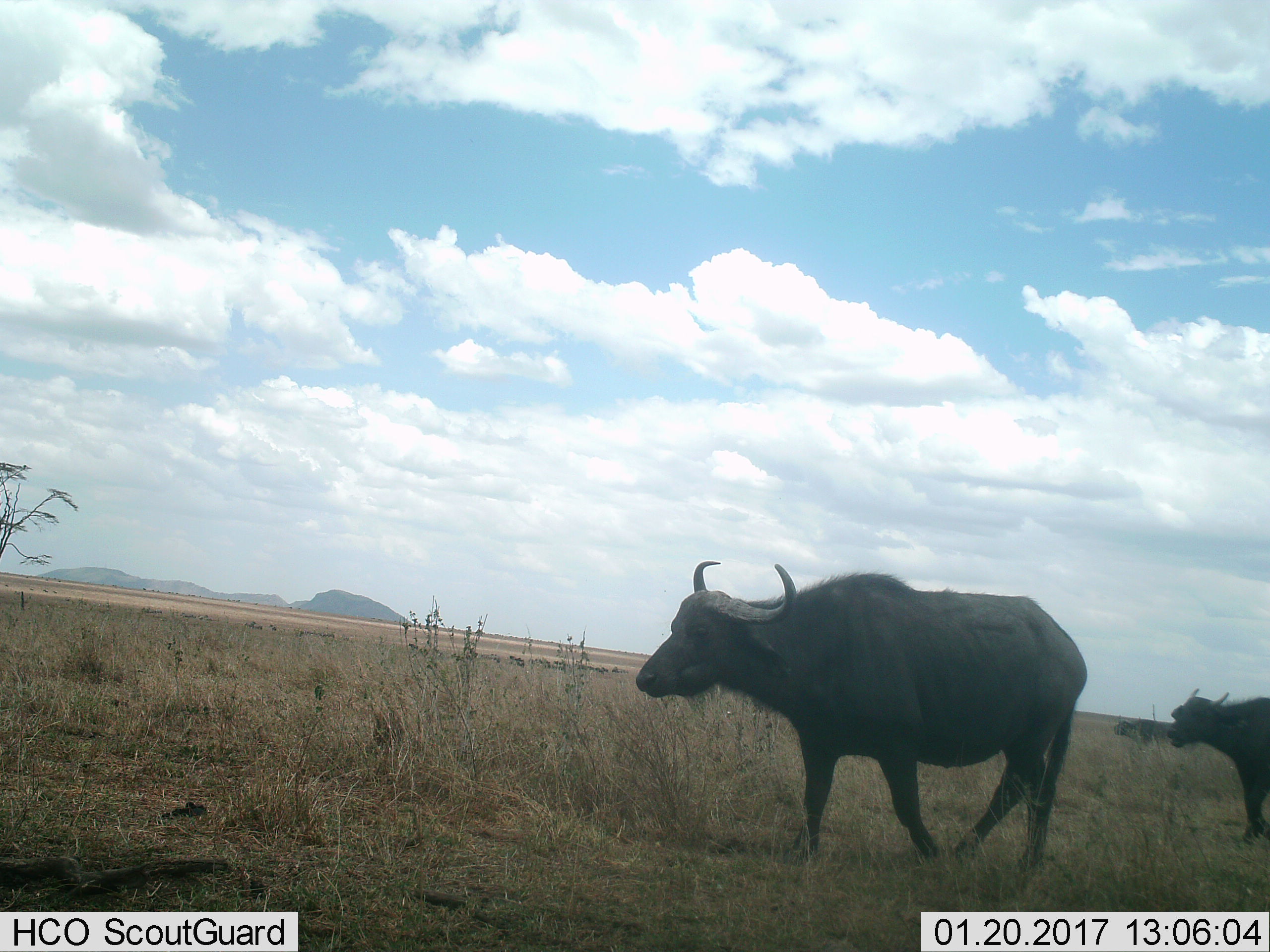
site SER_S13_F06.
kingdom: Animalia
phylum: Chordata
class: Mammalia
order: Artiodactyla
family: Bovidae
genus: Syncerus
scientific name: Syncerus caffer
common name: african buffalo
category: buffalo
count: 2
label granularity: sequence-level